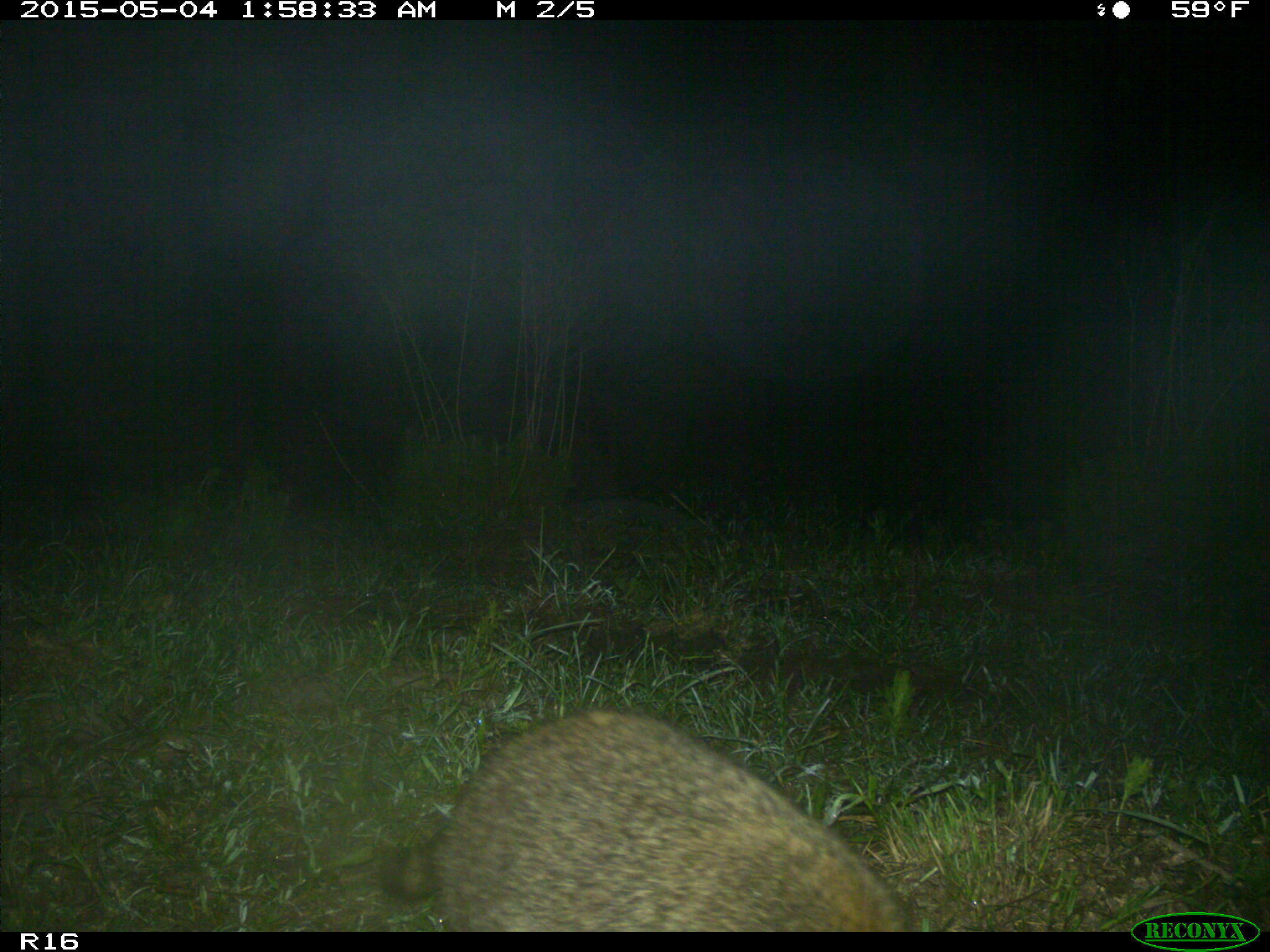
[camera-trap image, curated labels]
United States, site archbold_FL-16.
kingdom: Animalia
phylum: Chordata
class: Mammalia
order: Carnivora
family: Procyonidae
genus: Procyon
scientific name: Procyon lotor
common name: common raccoon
Procyon lotor (common raccoon).